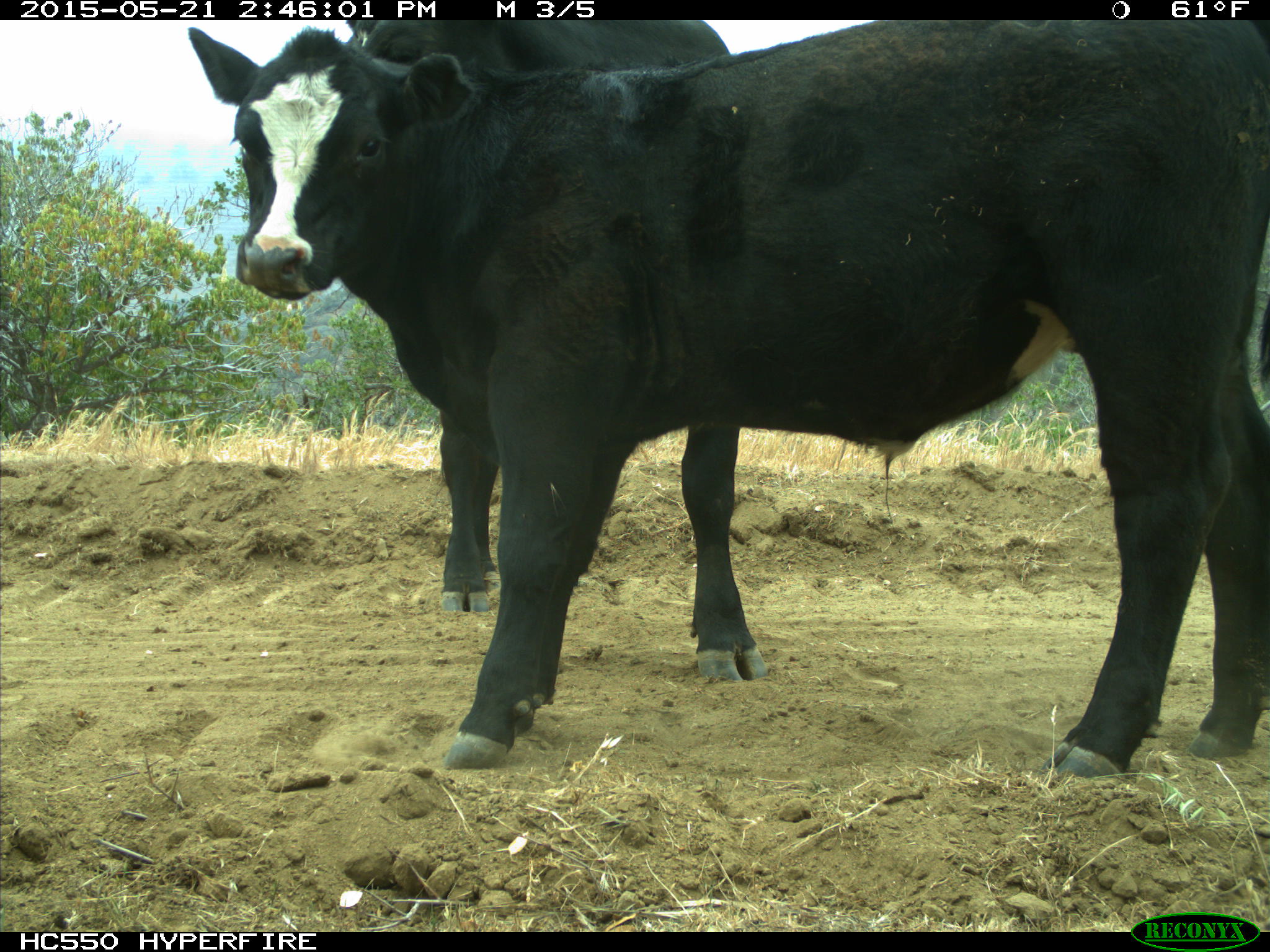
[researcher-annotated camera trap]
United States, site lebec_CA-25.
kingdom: Animalia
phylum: Chordata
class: Mammalia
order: Artiodactyla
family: Bovidae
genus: Bos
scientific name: Bos taurus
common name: domestic cow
Bos taurus (domestic cow).